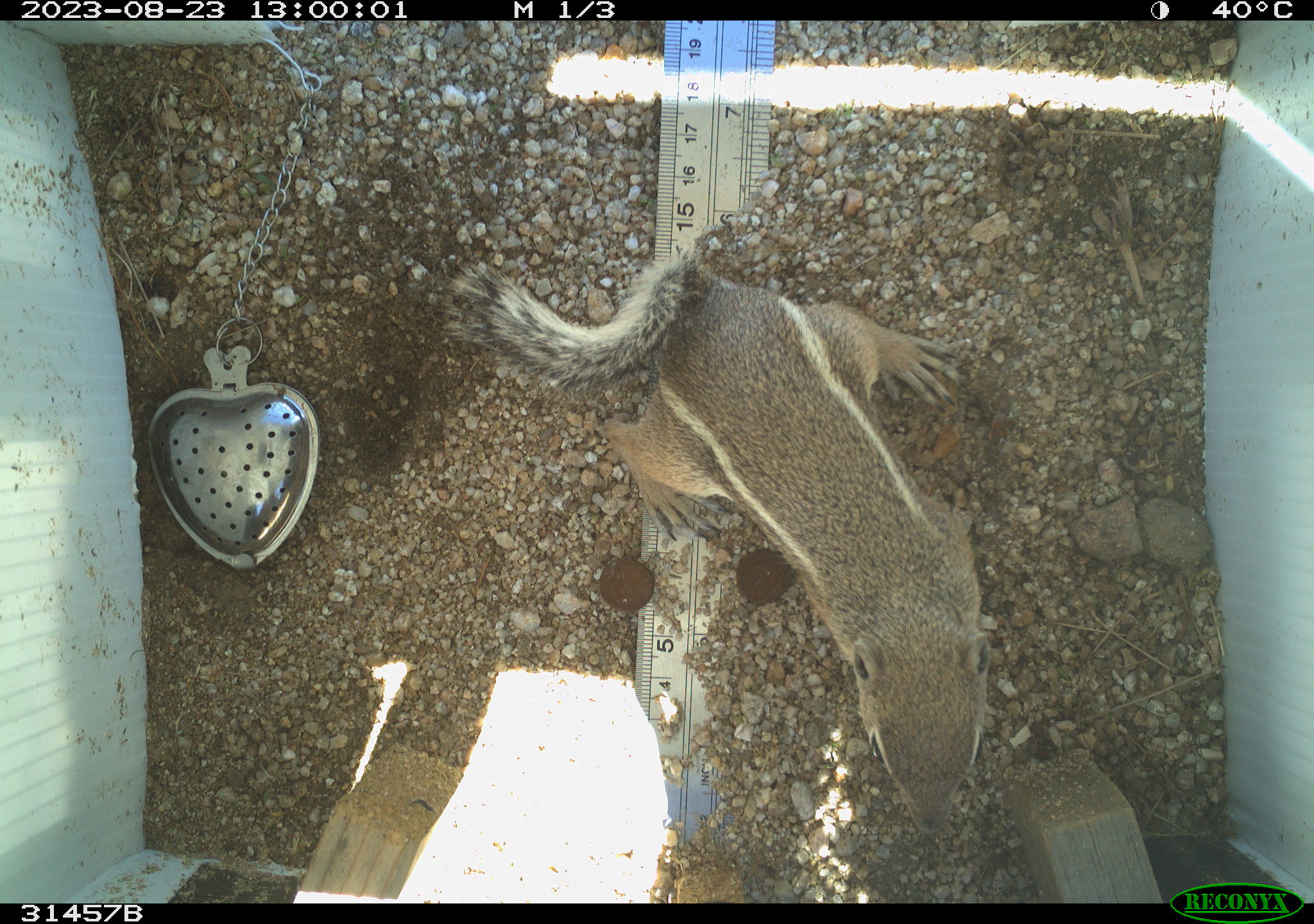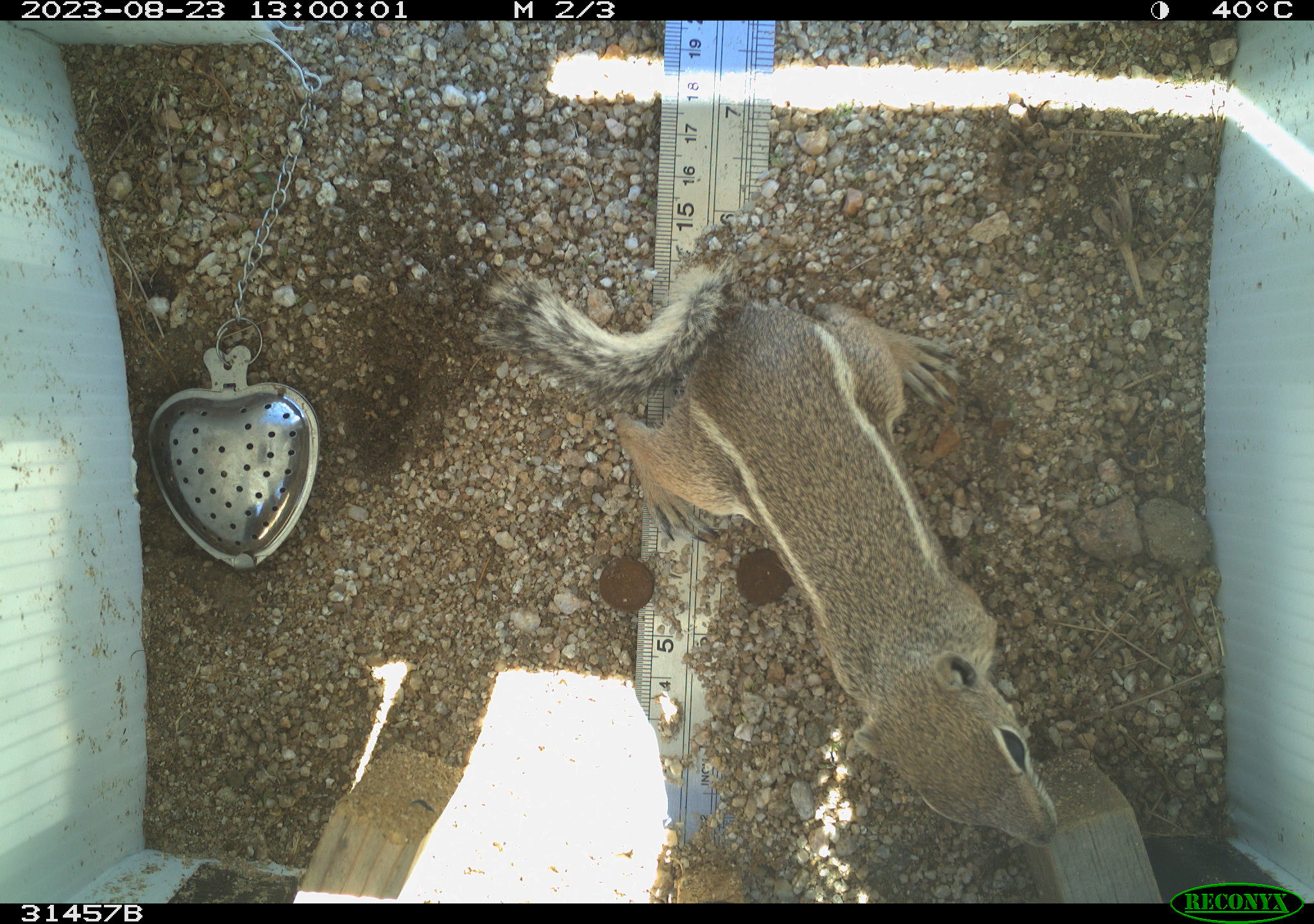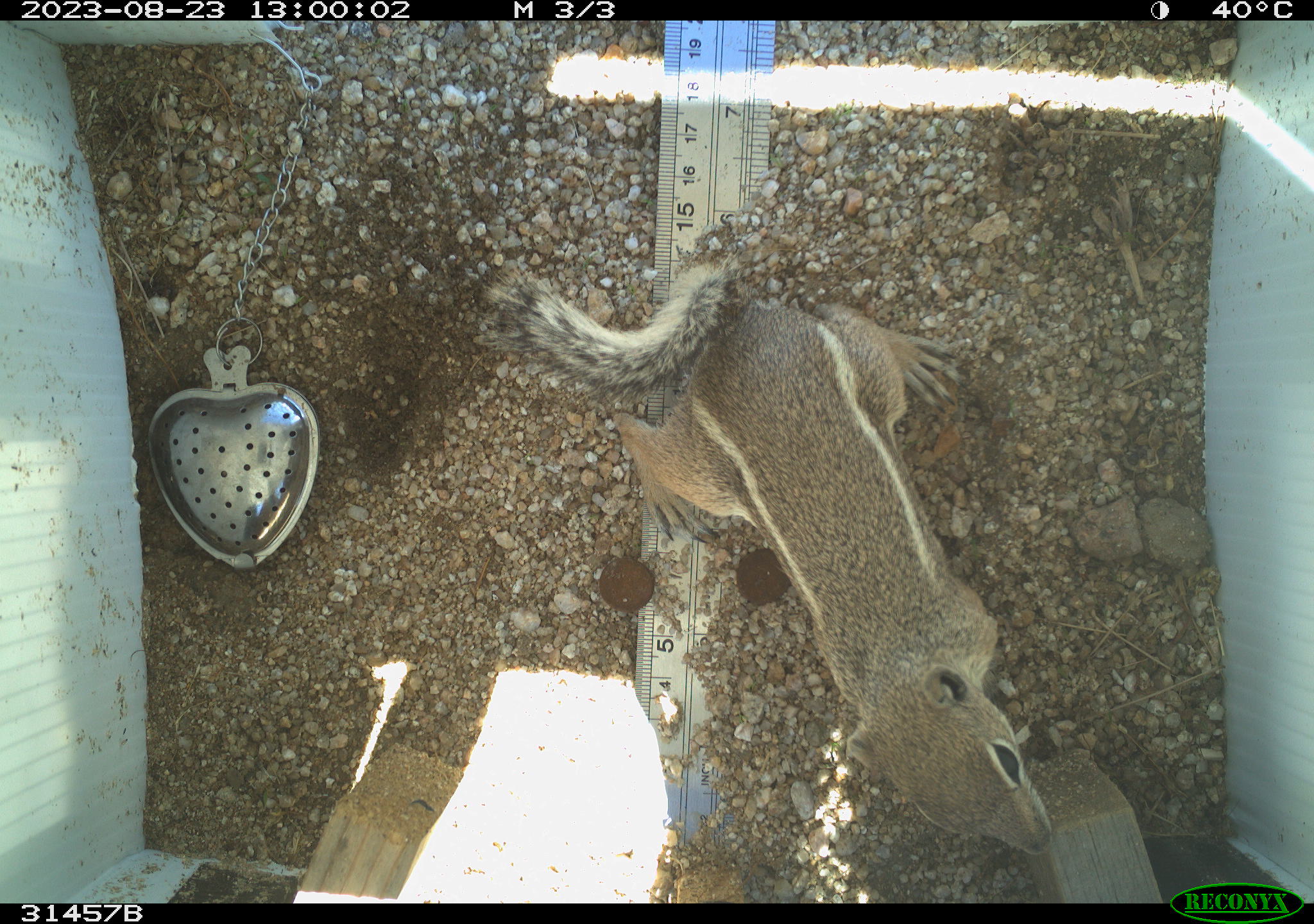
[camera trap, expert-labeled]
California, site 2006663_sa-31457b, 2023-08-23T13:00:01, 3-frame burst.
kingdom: Animalia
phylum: Chordata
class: Mammalia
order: Rodentia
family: Sciuridae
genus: Ammospermophilus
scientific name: Ammospermophilus leucurus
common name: white-tailed antelope squirrel